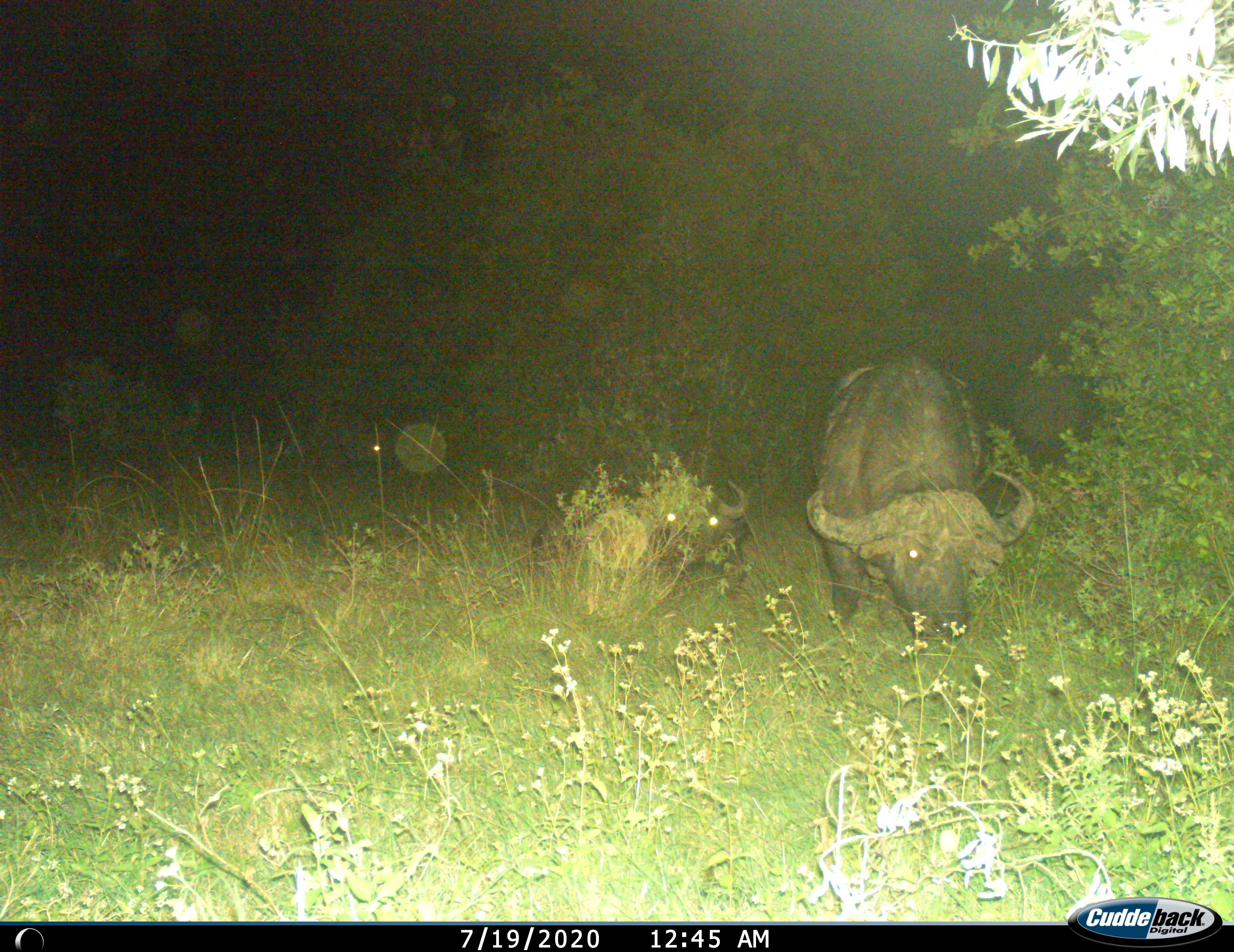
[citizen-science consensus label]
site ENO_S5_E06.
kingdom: Animalia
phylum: Chordata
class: Mammalia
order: Artiodactyla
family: Bovidae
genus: Syncerus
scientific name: Syncerus caffer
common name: african buffalo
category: buffalo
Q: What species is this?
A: Buffalo (african buffalo) (Syncerus caffer).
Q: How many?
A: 2.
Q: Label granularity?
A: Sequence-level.